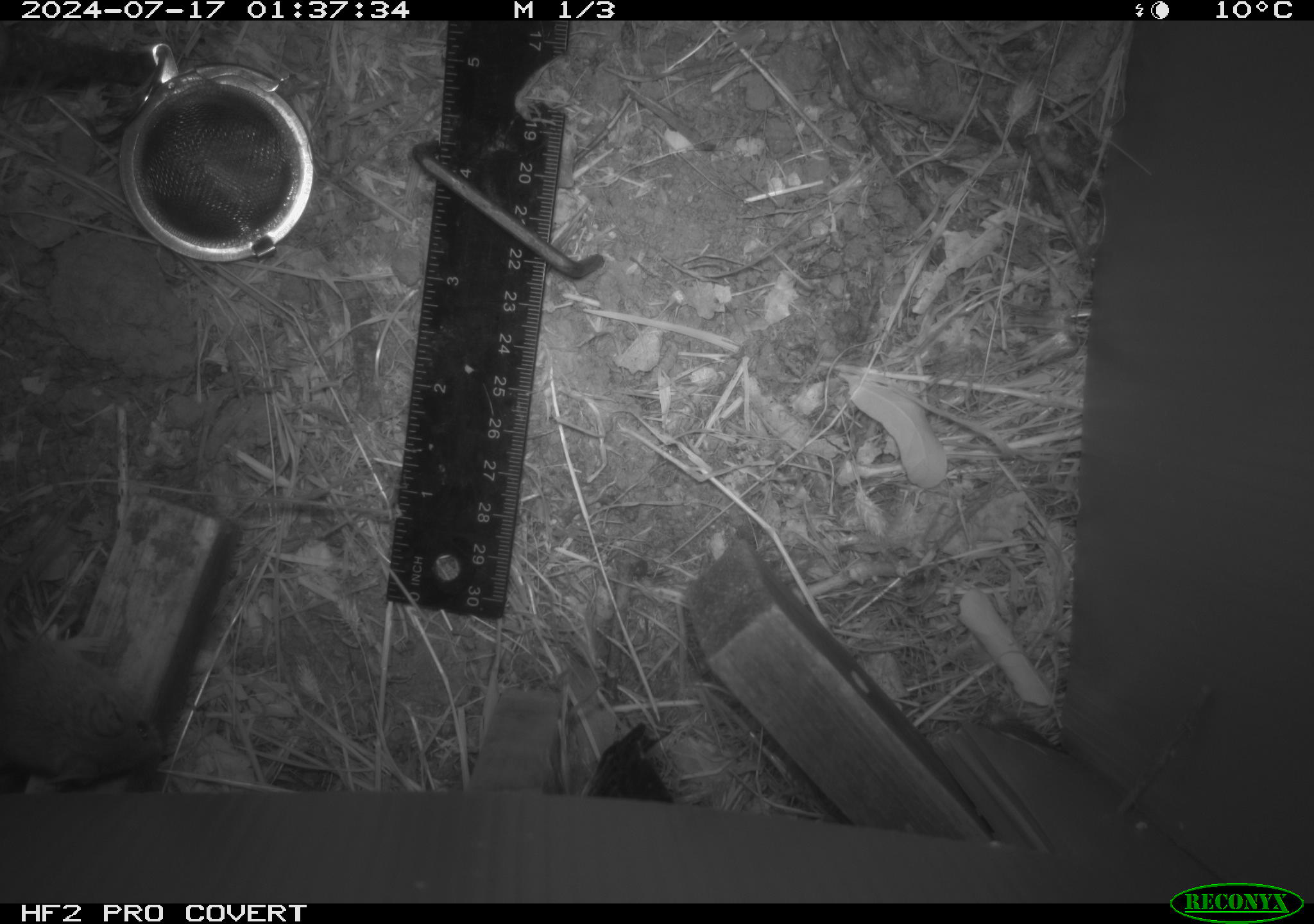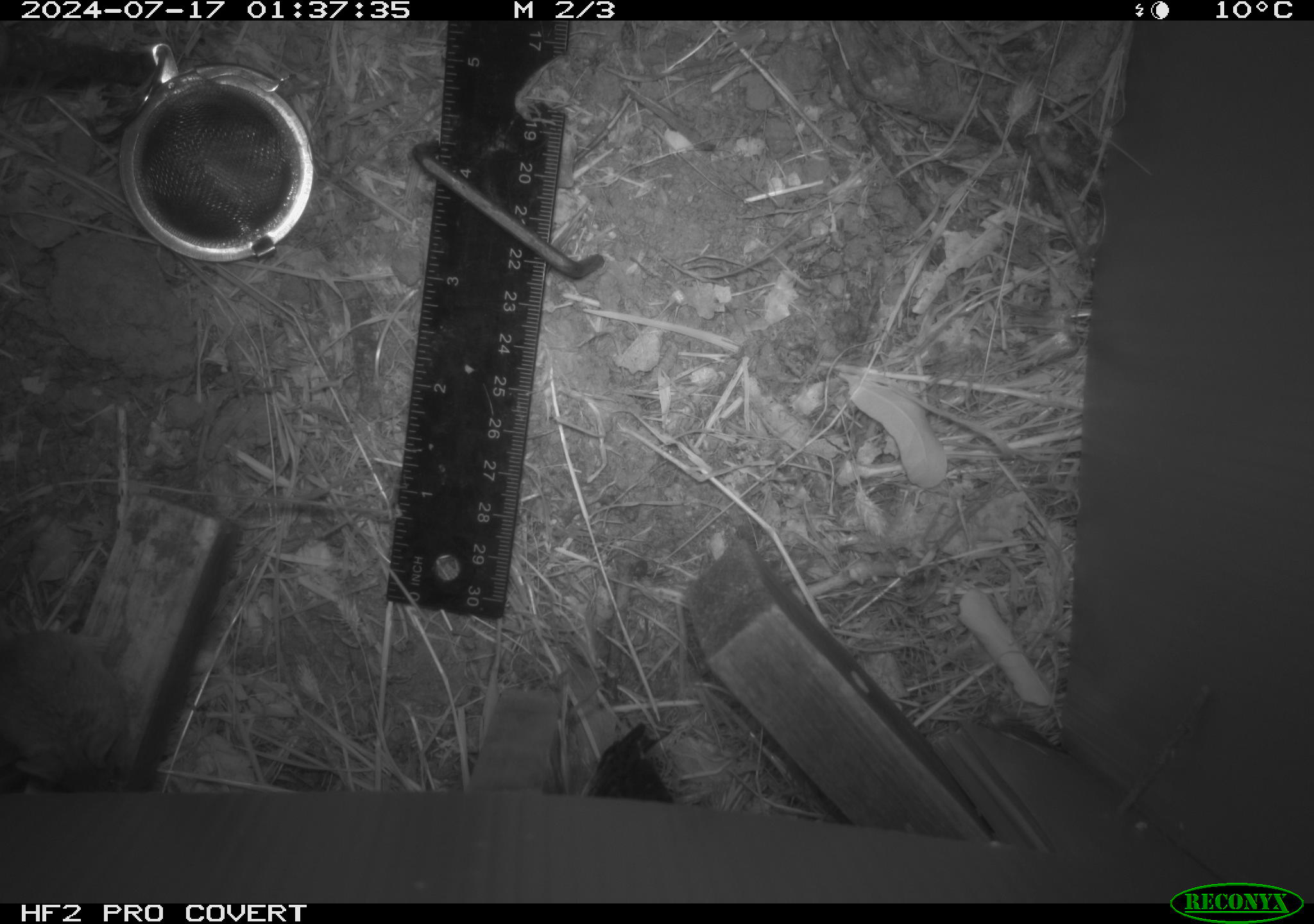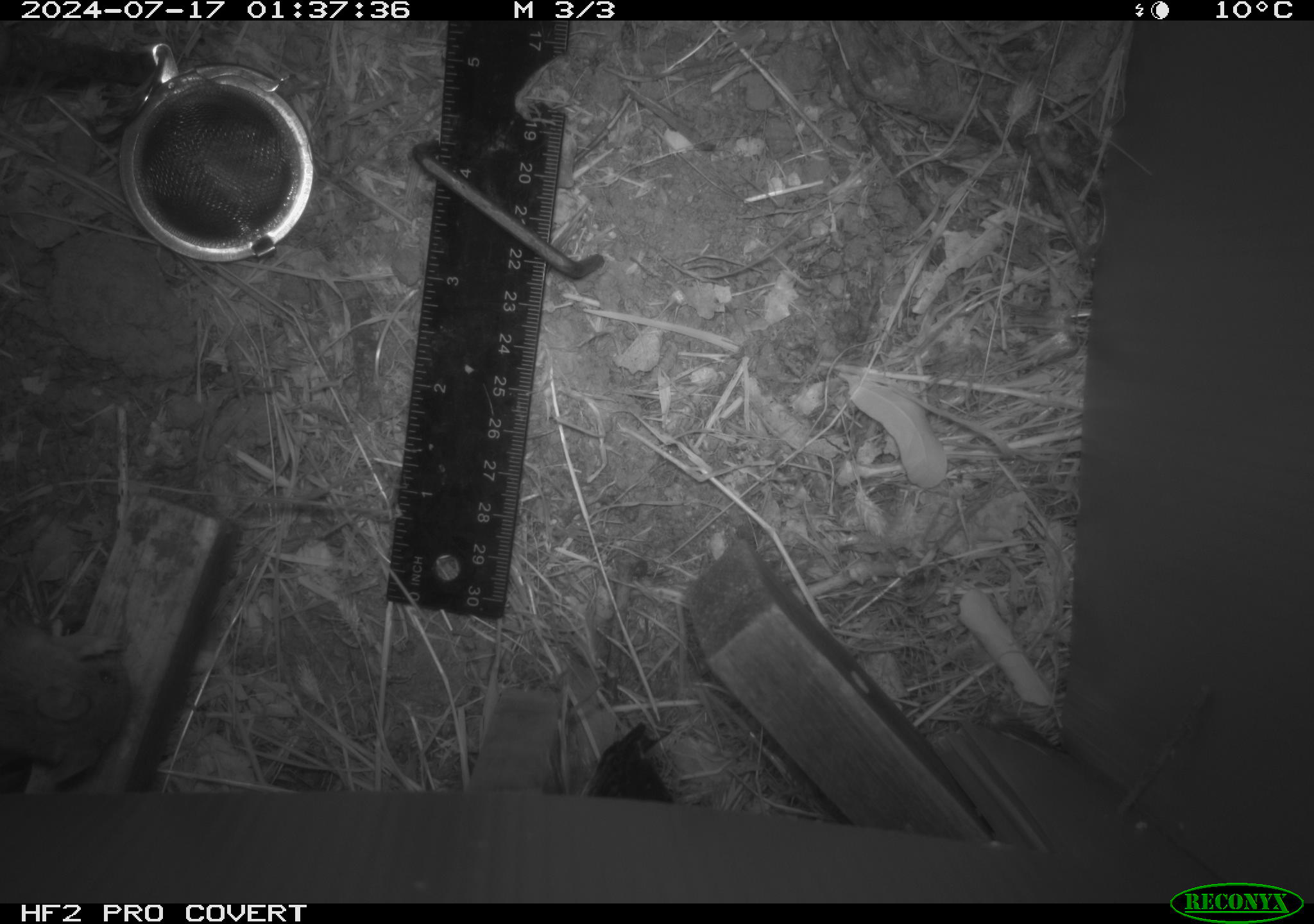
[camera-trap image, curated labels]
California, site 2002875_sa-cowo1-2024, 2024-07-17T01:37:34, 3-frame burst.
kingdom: Animalia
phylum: Chordata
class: Mammalia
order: Rodentia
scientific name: Rodentia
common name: mouse species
Mouse species (Rodentia).